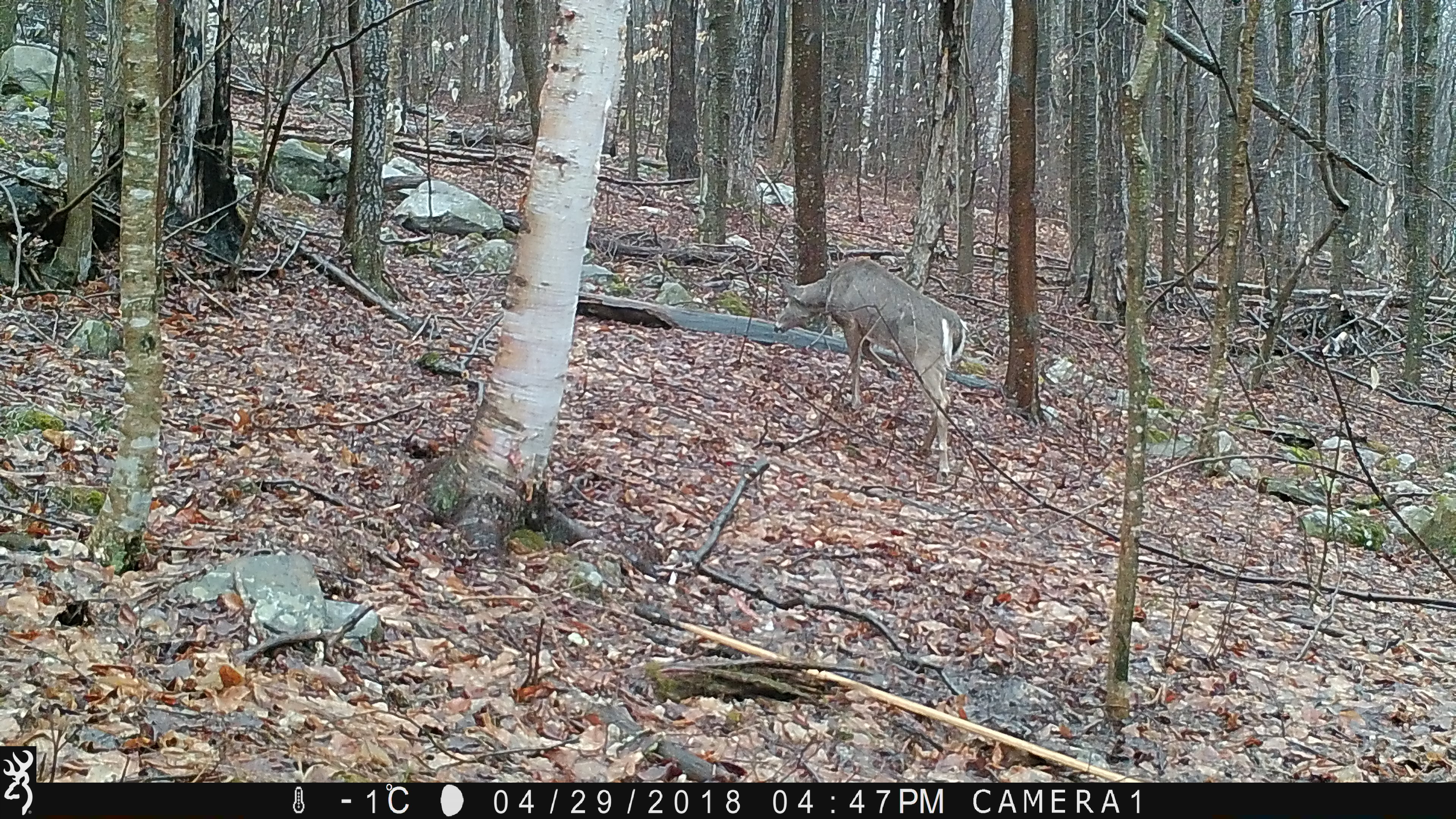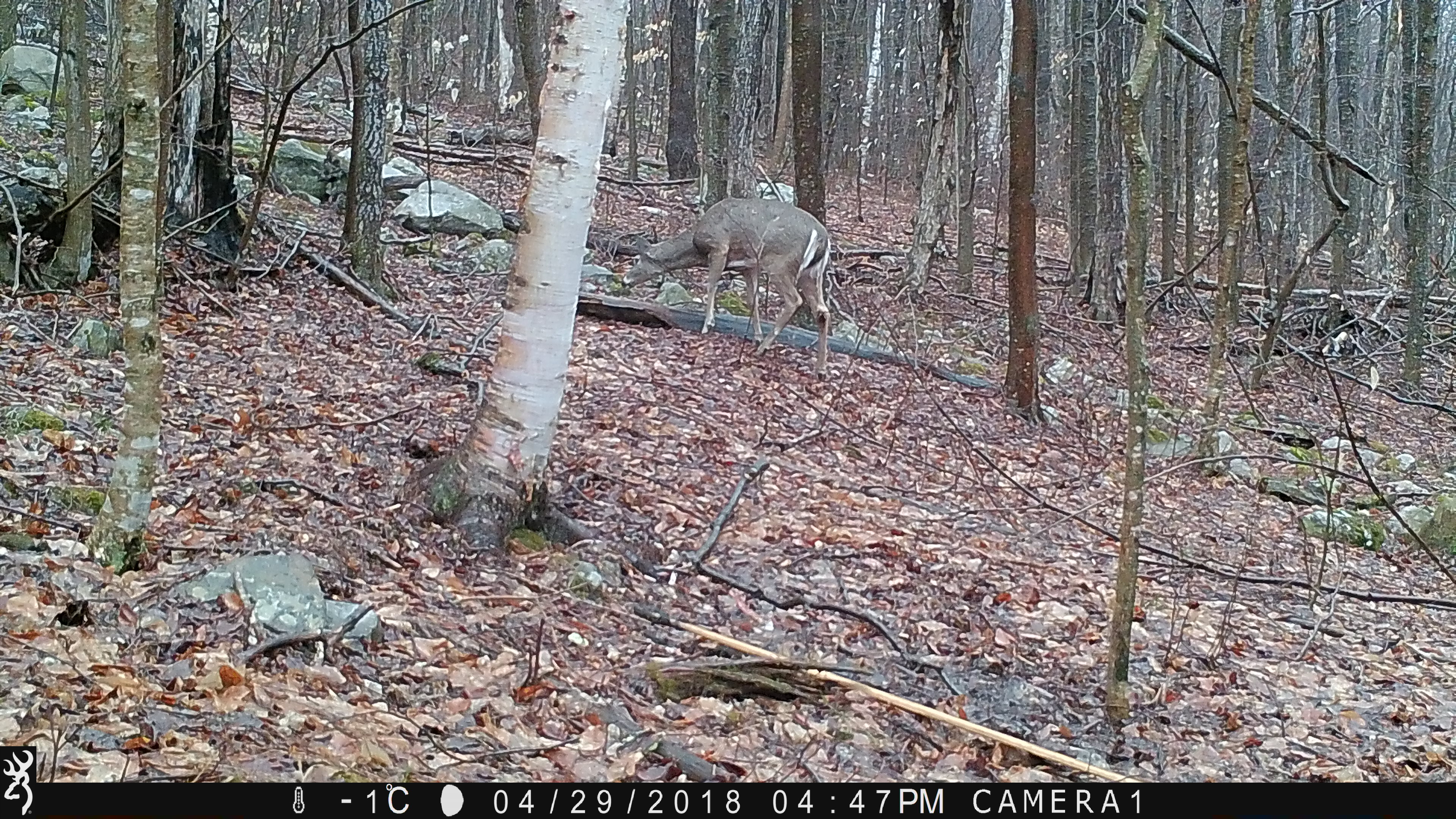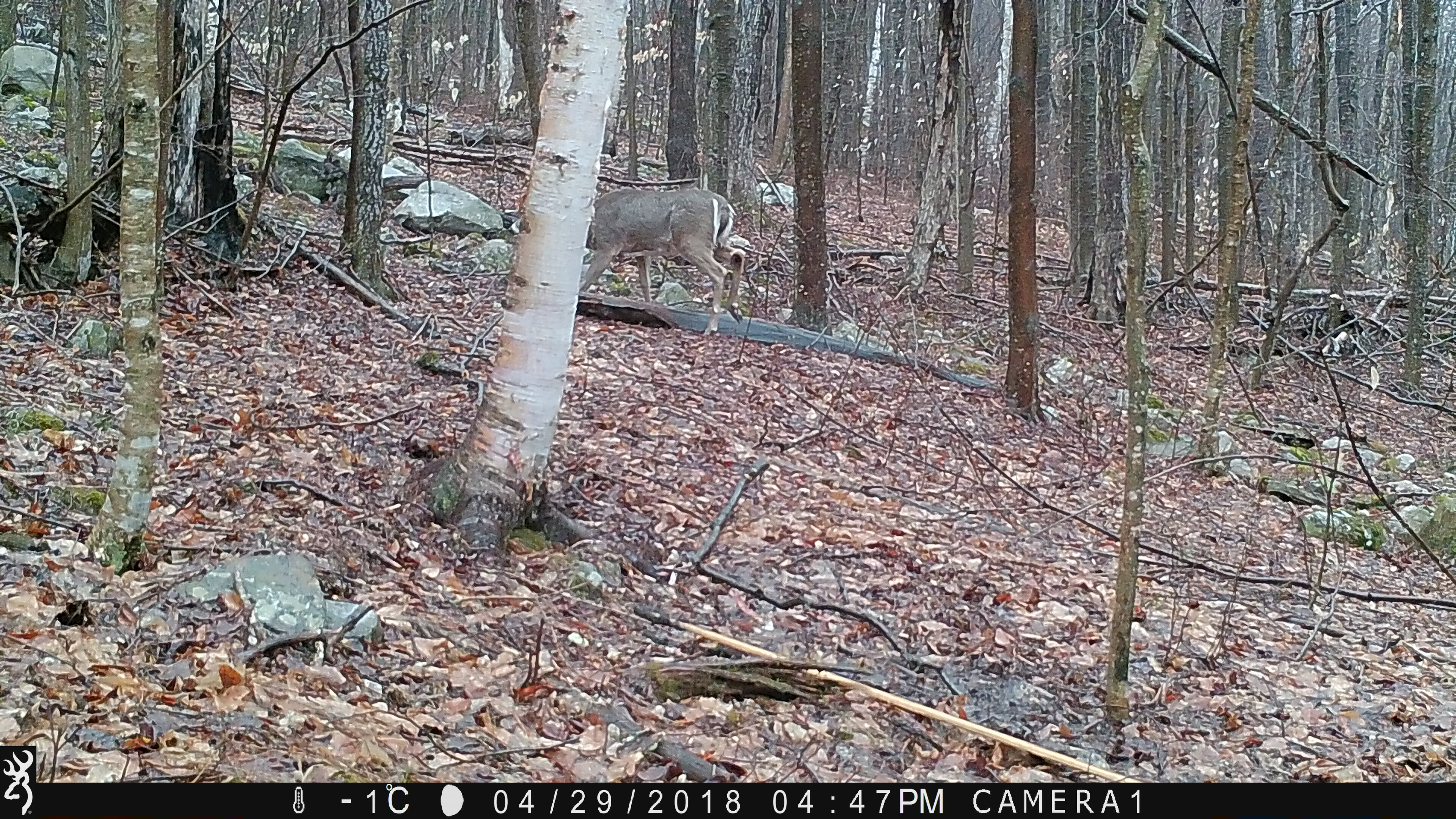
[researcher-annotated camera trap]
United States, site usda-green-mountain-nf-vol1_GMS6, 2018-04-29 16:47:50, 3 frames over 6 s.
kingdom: Animalia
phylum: Chordata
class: Mammalia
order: Artiodactyla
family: Cervidae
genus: Odocoileus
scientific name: Odocoileus virginianus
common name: white-tailed deer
White-tailed deer (Odocoileus virginianus).